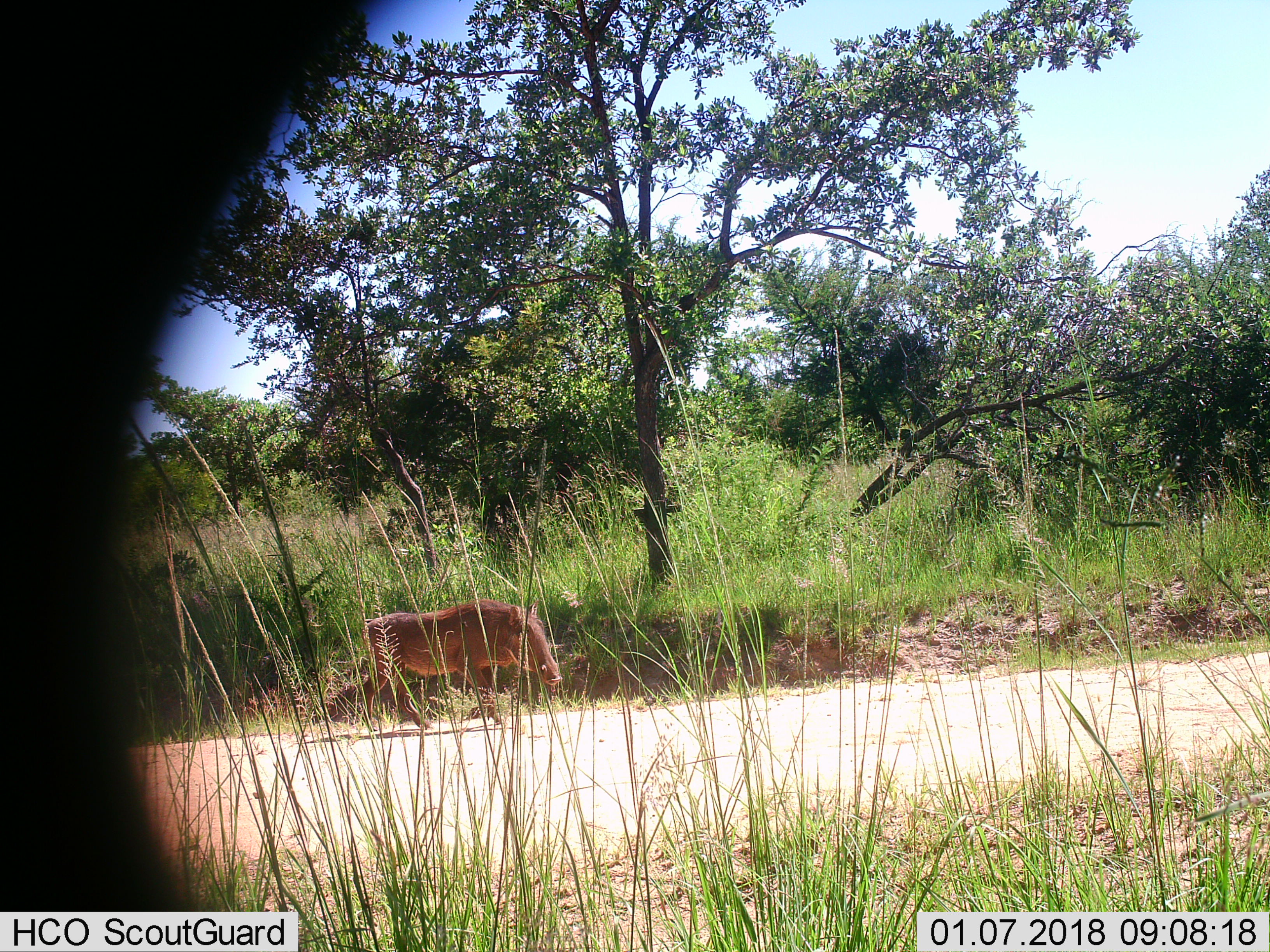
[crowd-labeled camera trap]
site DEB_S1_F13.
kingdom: Animalia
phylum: Chordata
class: Mammalia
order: Artiodactyla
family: Suidae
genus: Phacochoerus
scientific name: Phacochoerus africanus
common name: warthog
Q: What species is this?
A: Warthog (Phacochoerus africanus).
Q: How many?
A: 1.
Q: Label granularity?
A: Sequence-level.